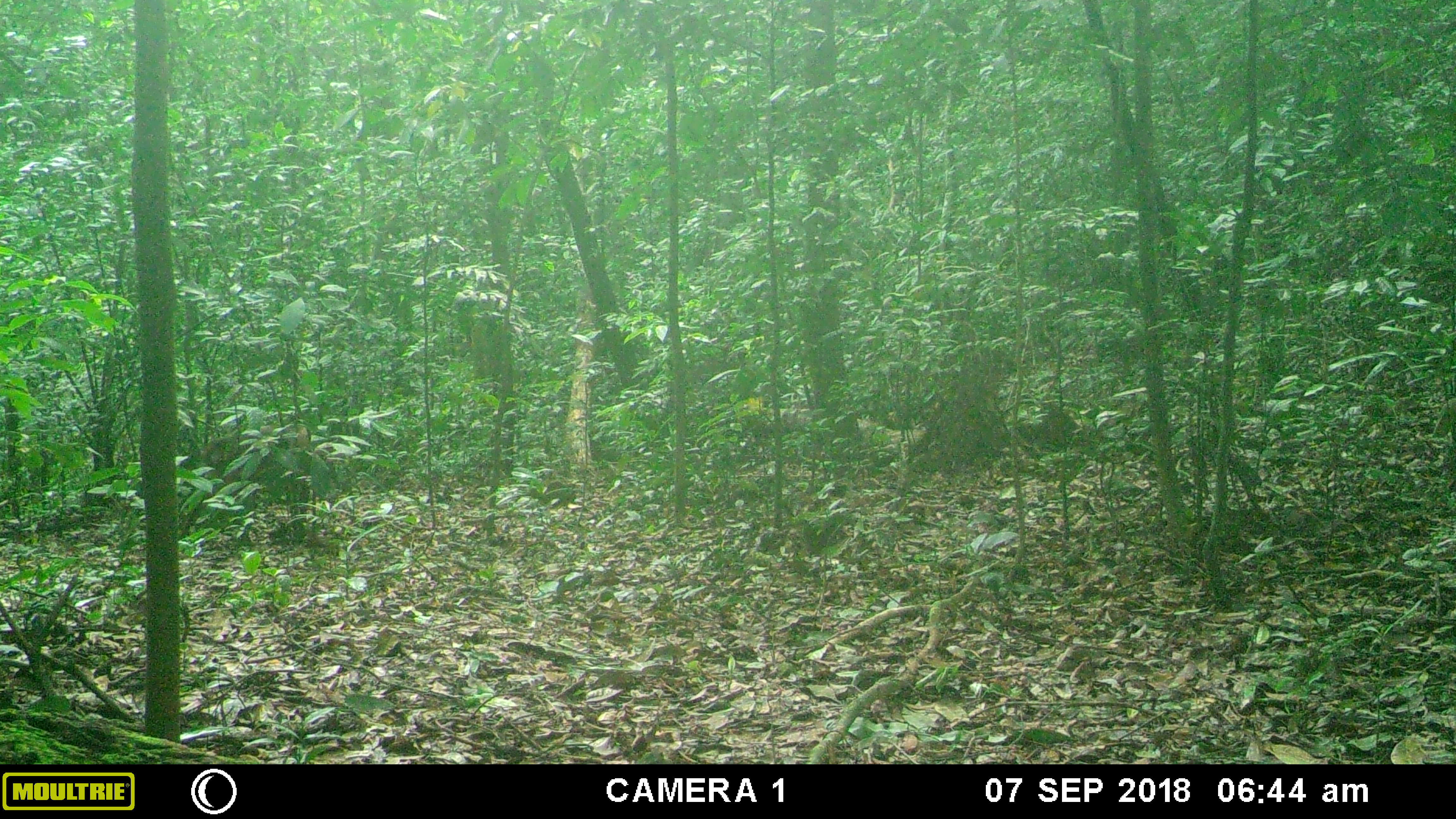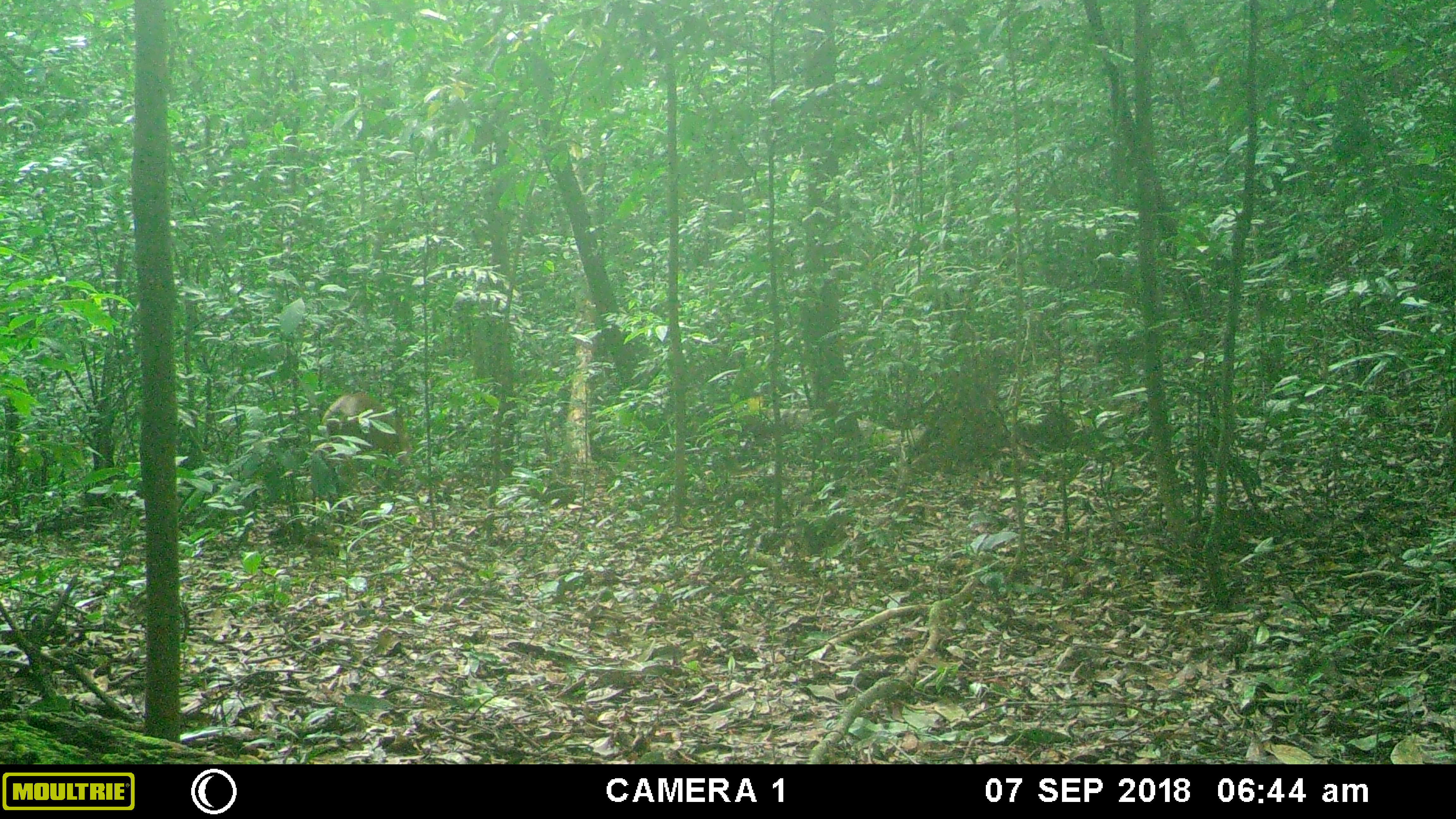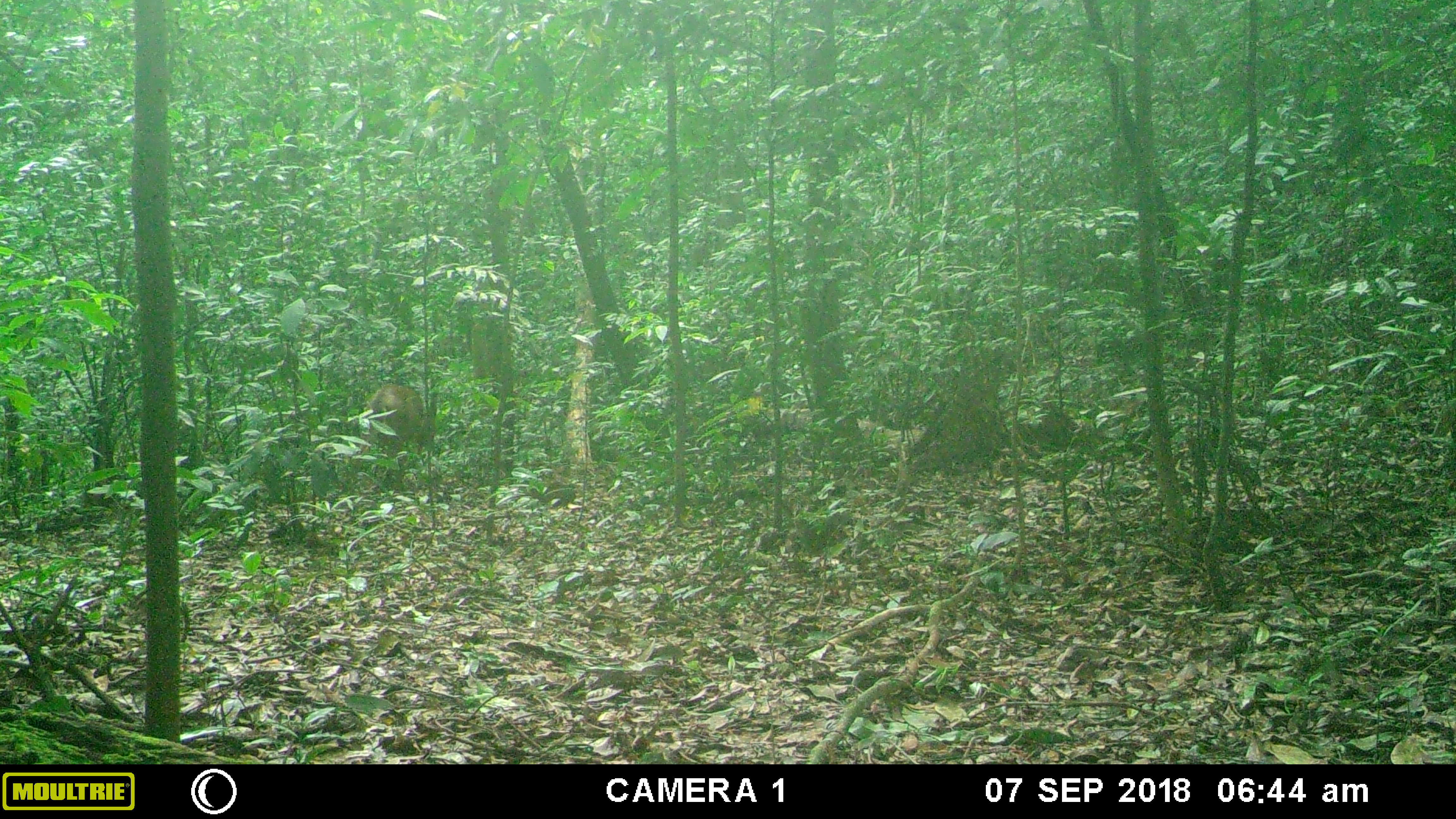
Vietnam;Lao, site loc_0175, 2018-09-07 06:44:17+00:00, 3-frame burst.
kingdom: Animalia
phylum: Chordata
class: Mammalia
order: Artiodactyla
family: Cervidae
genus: Muntiacus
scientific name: Muntiacus vuquangensis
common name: large-antlered muntjac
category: large antlered muntjac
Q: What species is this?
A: Large antlered muntjac (large-antlered muntjac) (Muntiacus vuquangensis).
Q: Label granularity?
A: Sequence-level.